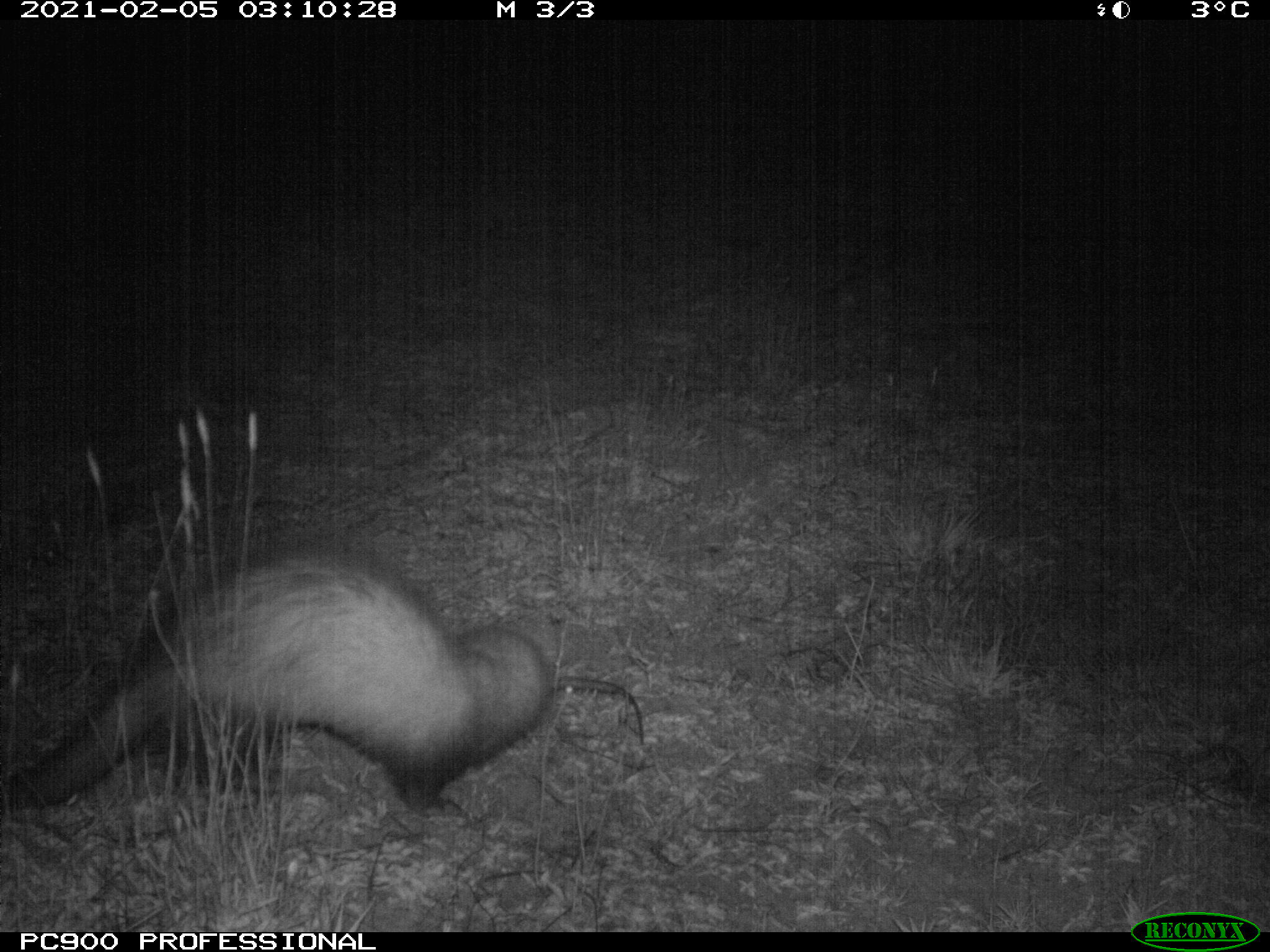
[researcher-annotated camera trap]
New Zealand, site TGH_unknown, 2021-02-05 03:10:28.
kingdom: Animalia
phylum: Chordata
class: Mammalia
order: Carnivora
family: Mustelidae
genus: Mustela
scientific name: Mustela furo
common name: ferret